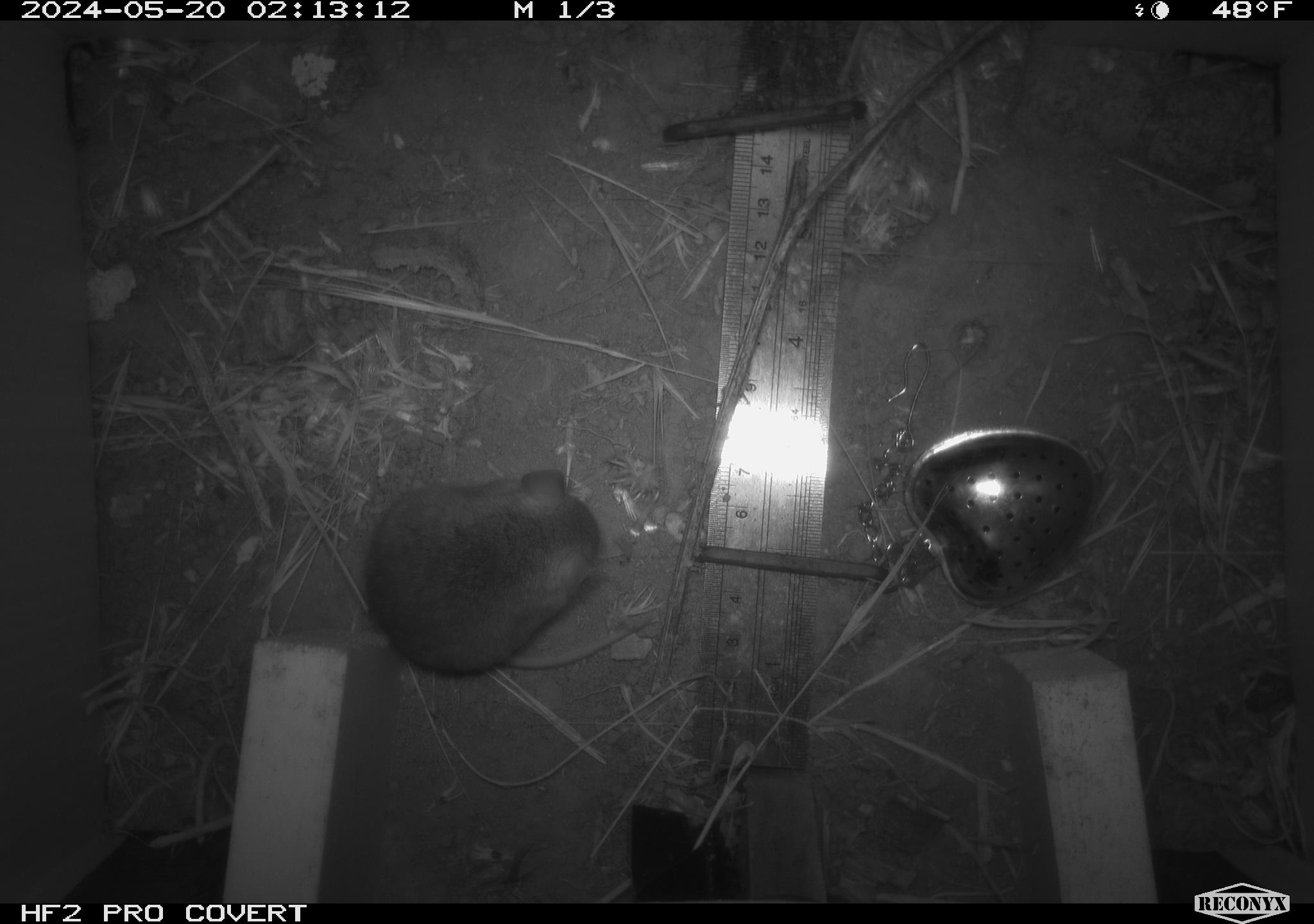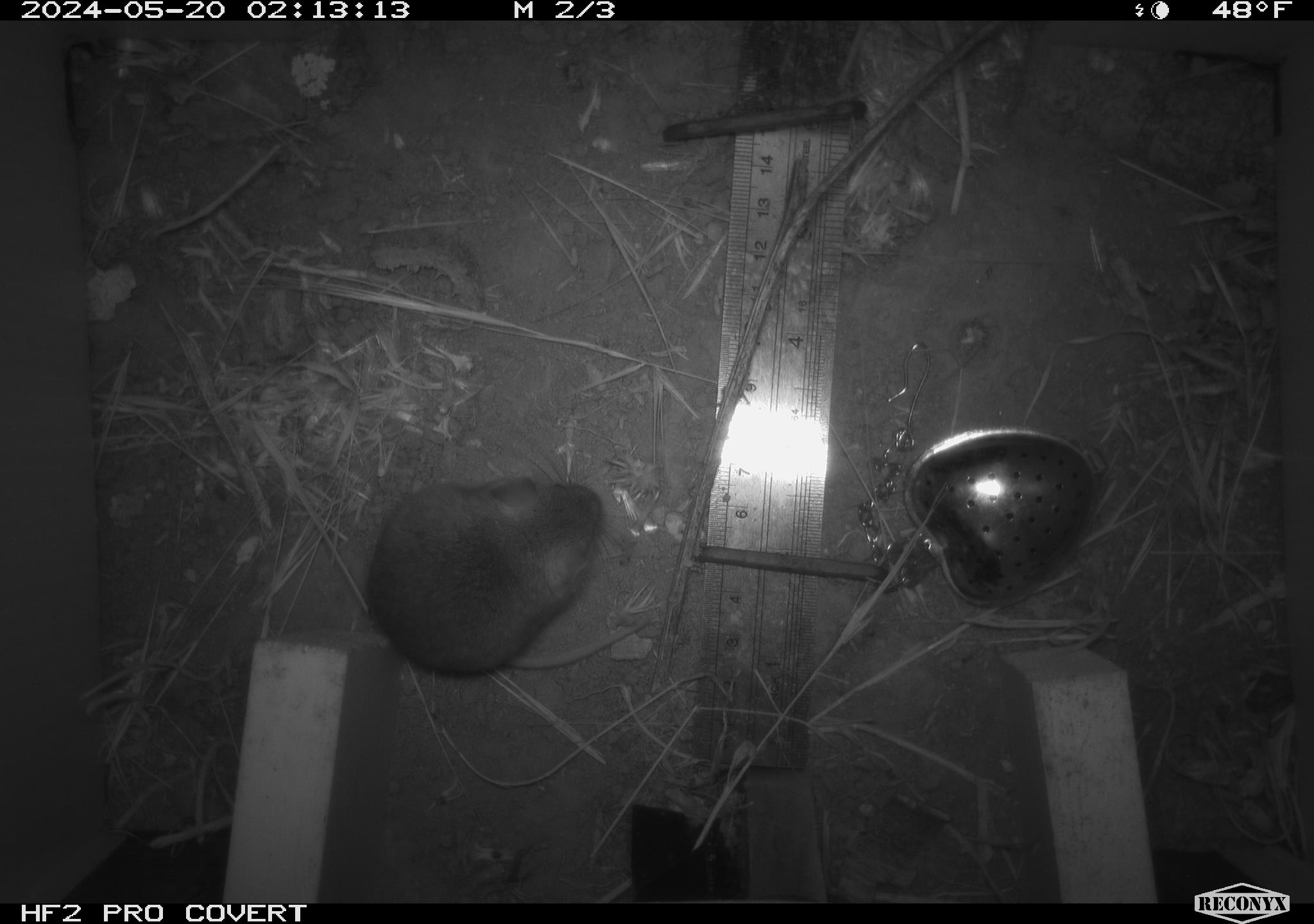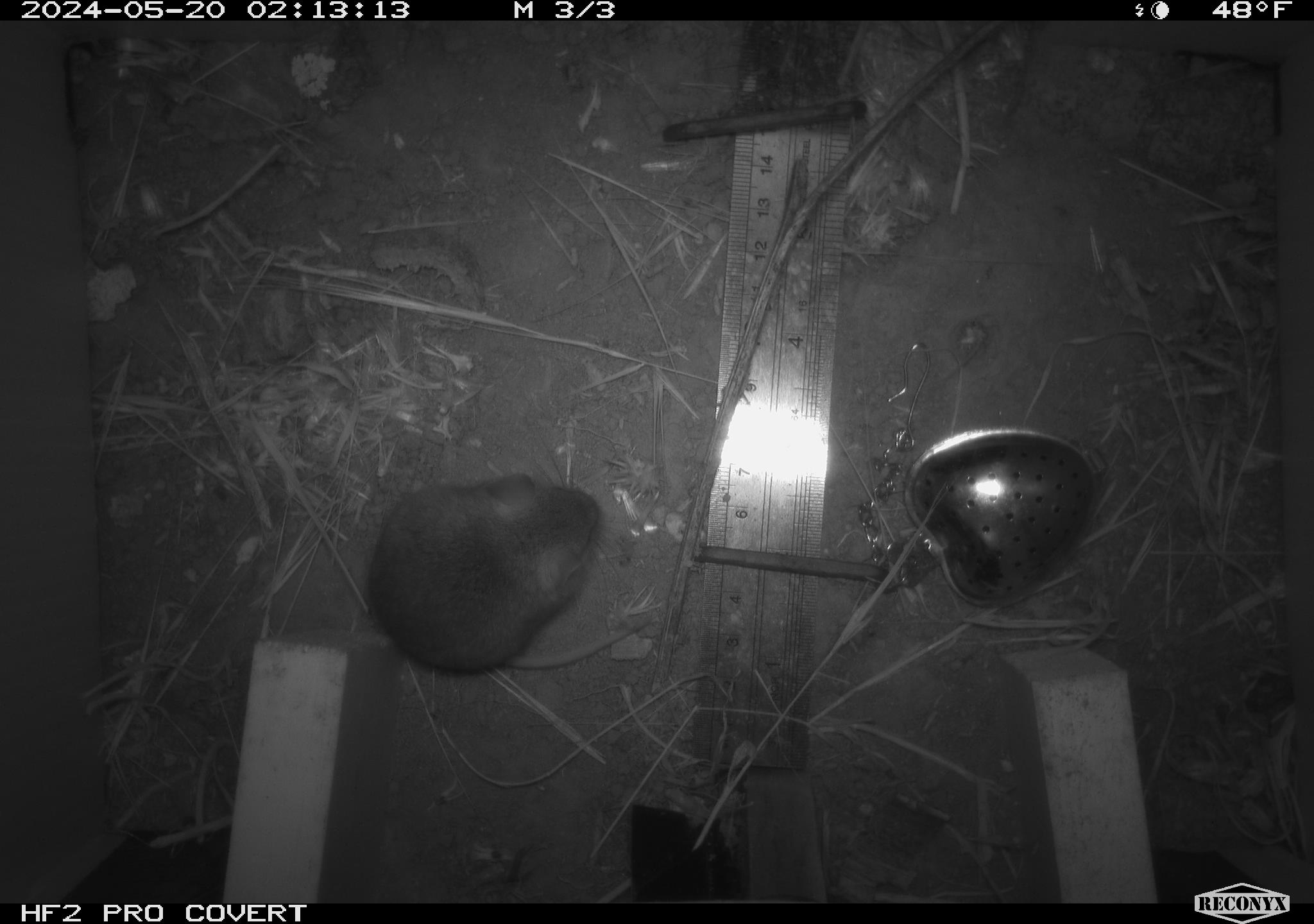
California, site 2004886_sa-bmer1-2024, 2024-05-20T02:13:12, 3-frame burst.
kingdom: Animalia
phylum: Chordata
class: Mammalia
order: Rodentia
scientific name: Rodentia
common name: mouse species